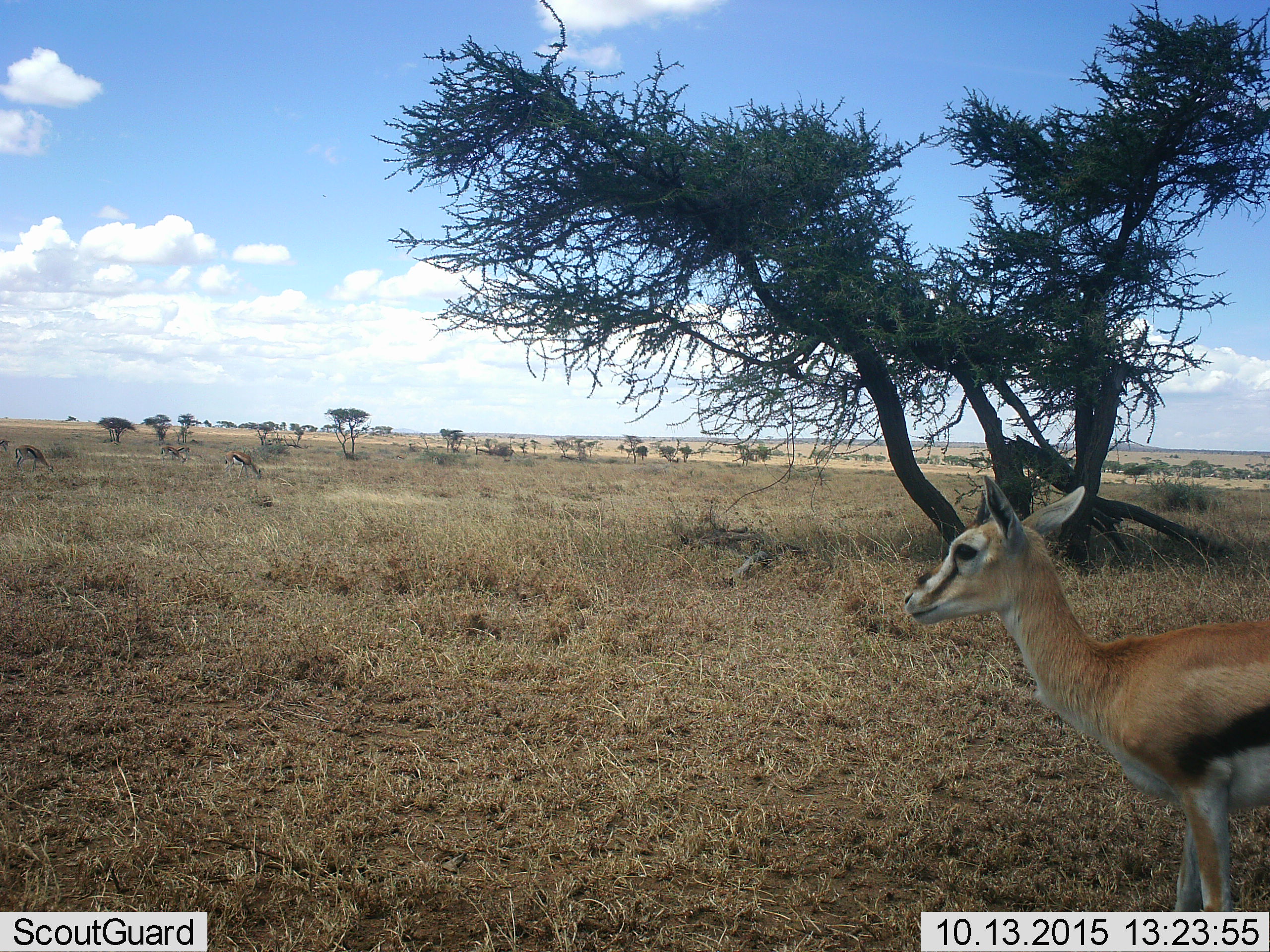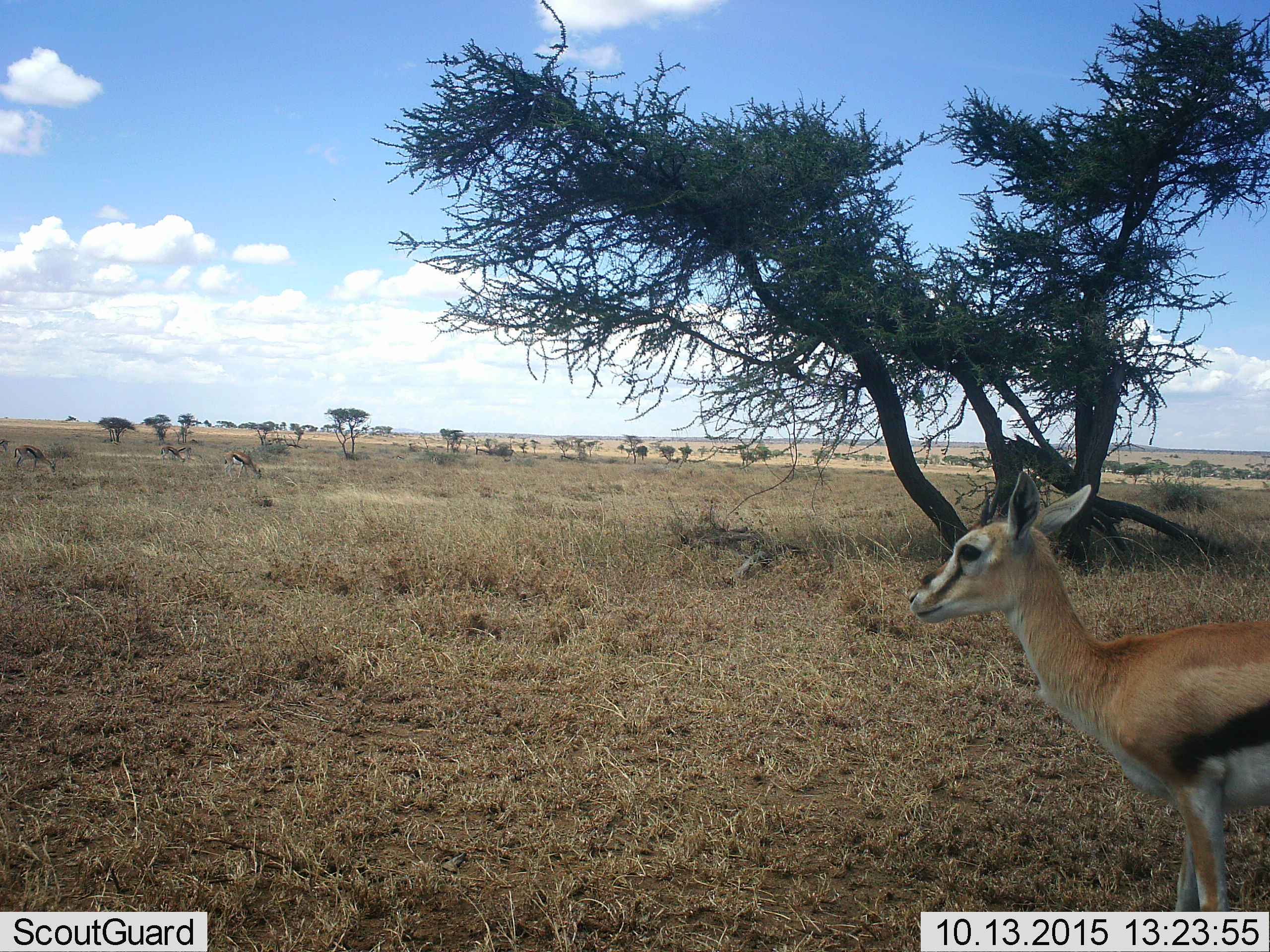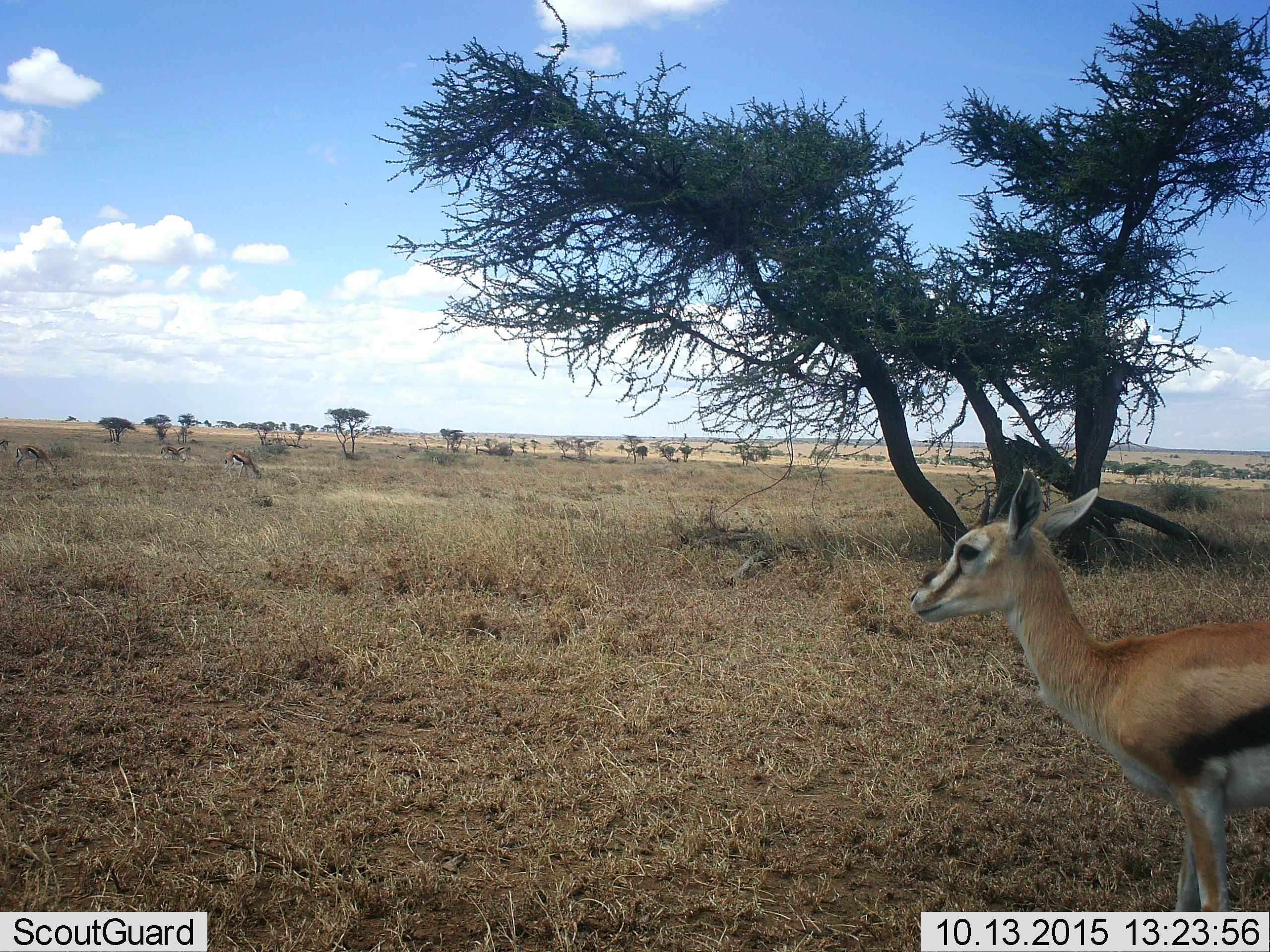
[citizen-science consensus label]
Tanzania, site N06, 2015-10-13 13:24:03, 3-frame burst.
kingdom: Animalia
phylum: Chordata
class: Mammalia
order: Artiodactyla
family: Bovidae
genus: Eudorcas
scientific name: Eudorcas thomsonii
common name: thomson's gazelle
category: gazellethomsons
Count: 5.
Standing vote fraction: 100%.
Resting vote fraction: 0%.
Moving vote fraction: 0%.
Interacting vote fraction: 0%.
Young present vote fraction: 0%.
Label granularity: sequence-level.